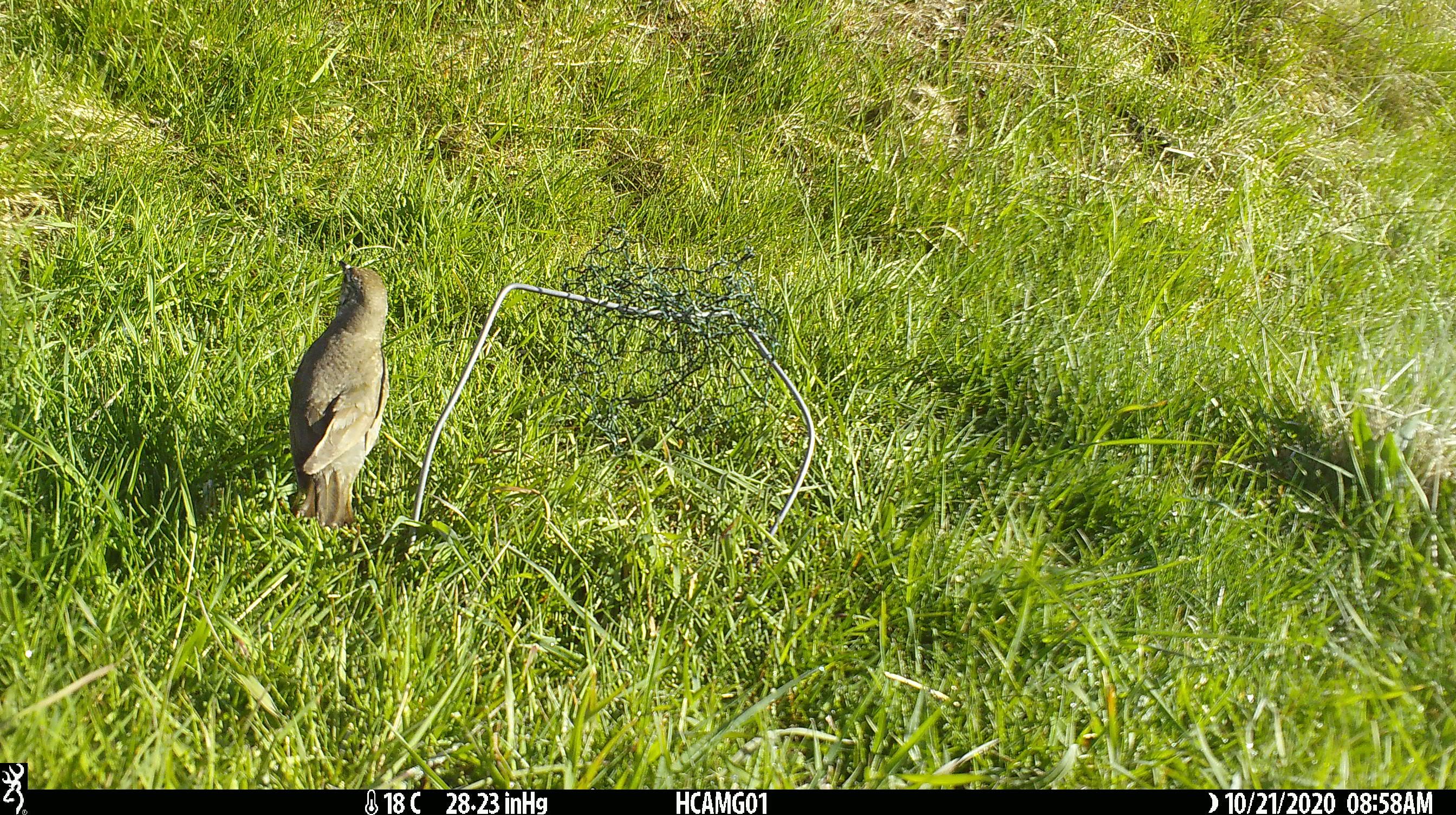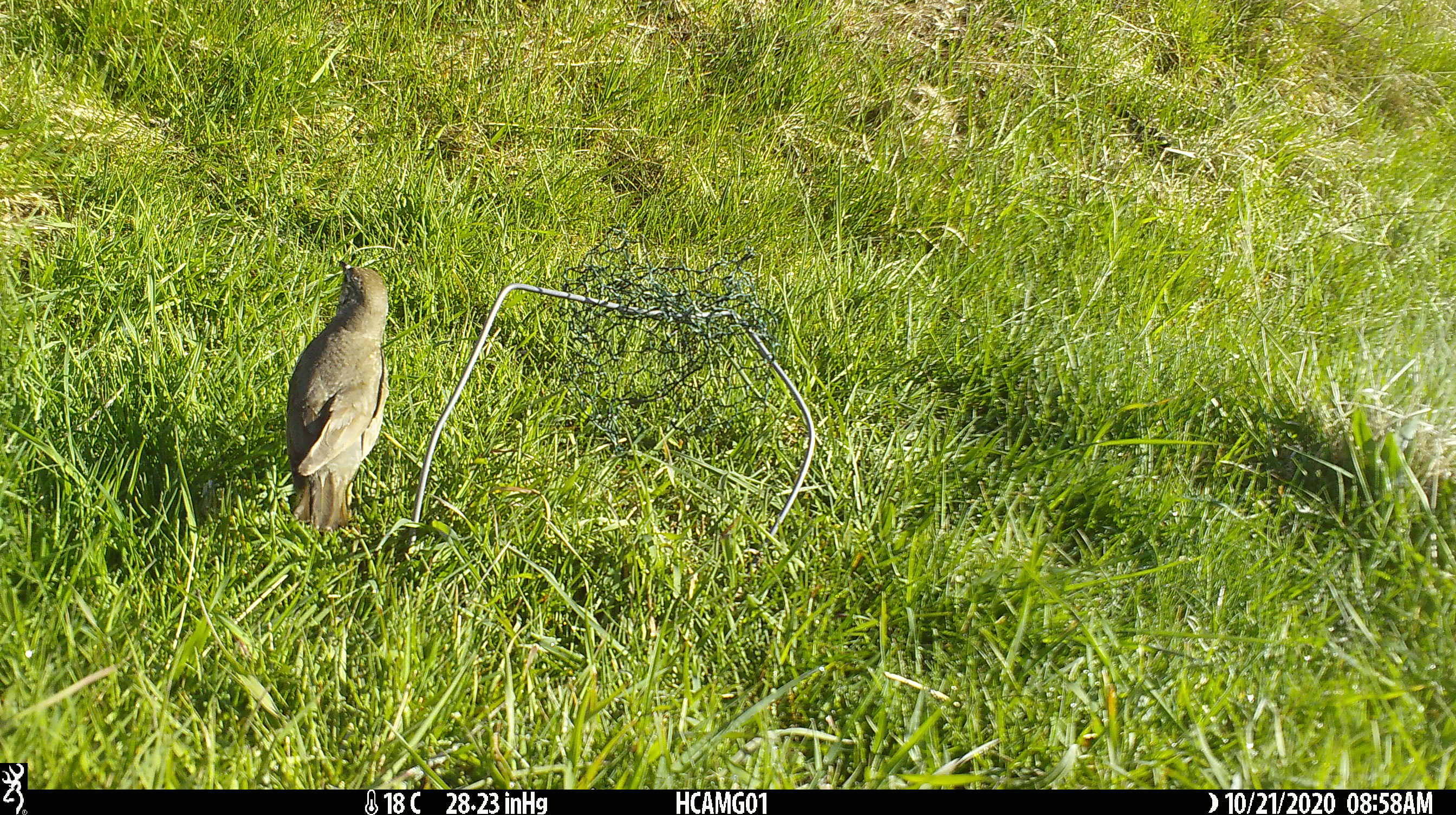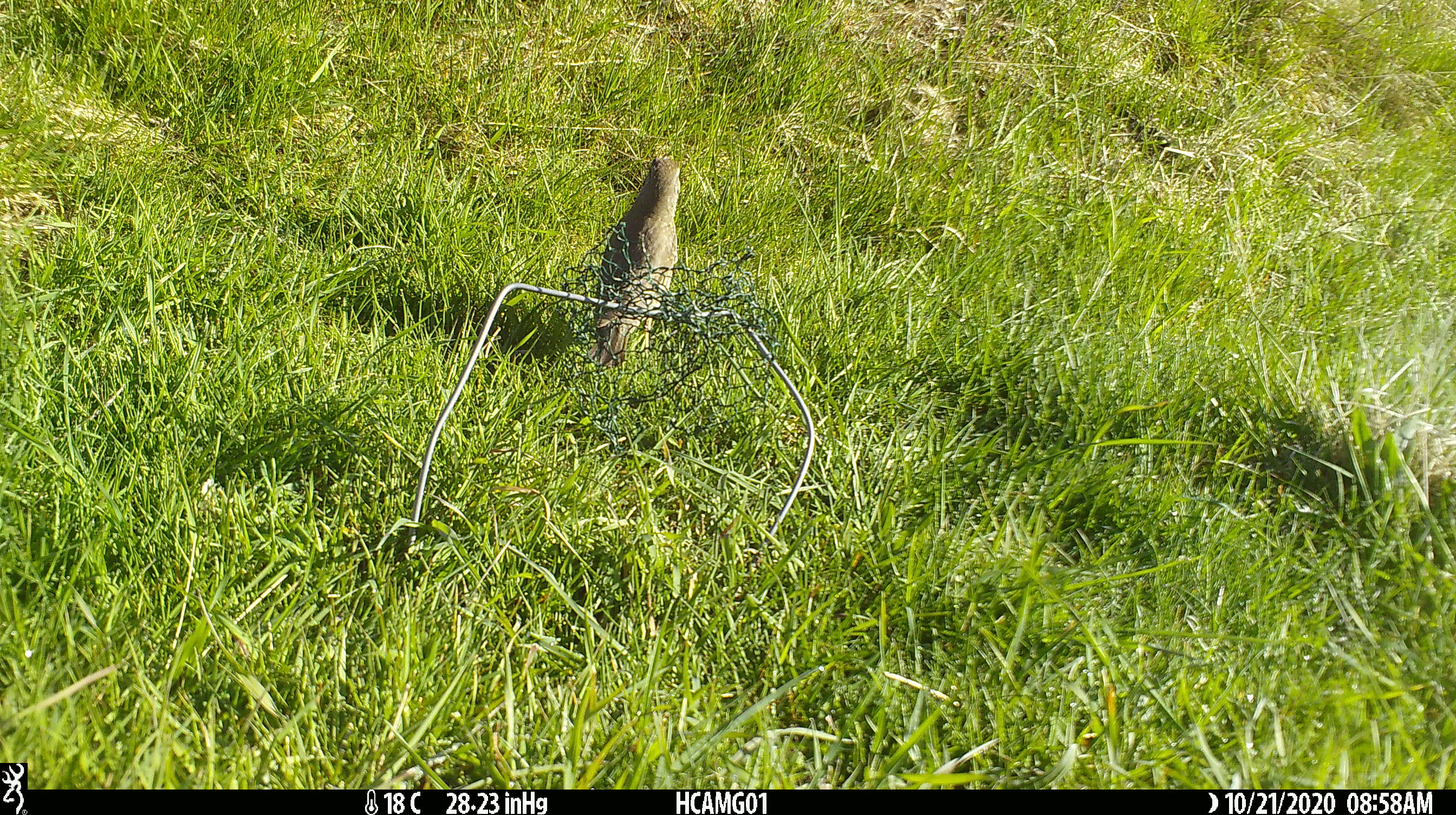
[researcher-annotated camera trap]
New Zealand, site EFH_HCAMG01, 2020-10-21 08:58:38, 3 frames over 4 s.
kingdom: Animalia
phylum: Chordata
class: Aves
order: Passeriformes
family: Turdidae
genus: Turdus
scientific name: Turdus merula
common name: eurasian blackbird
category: blackbird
Blackbird (eurasian blackbird) (Turdus merula).